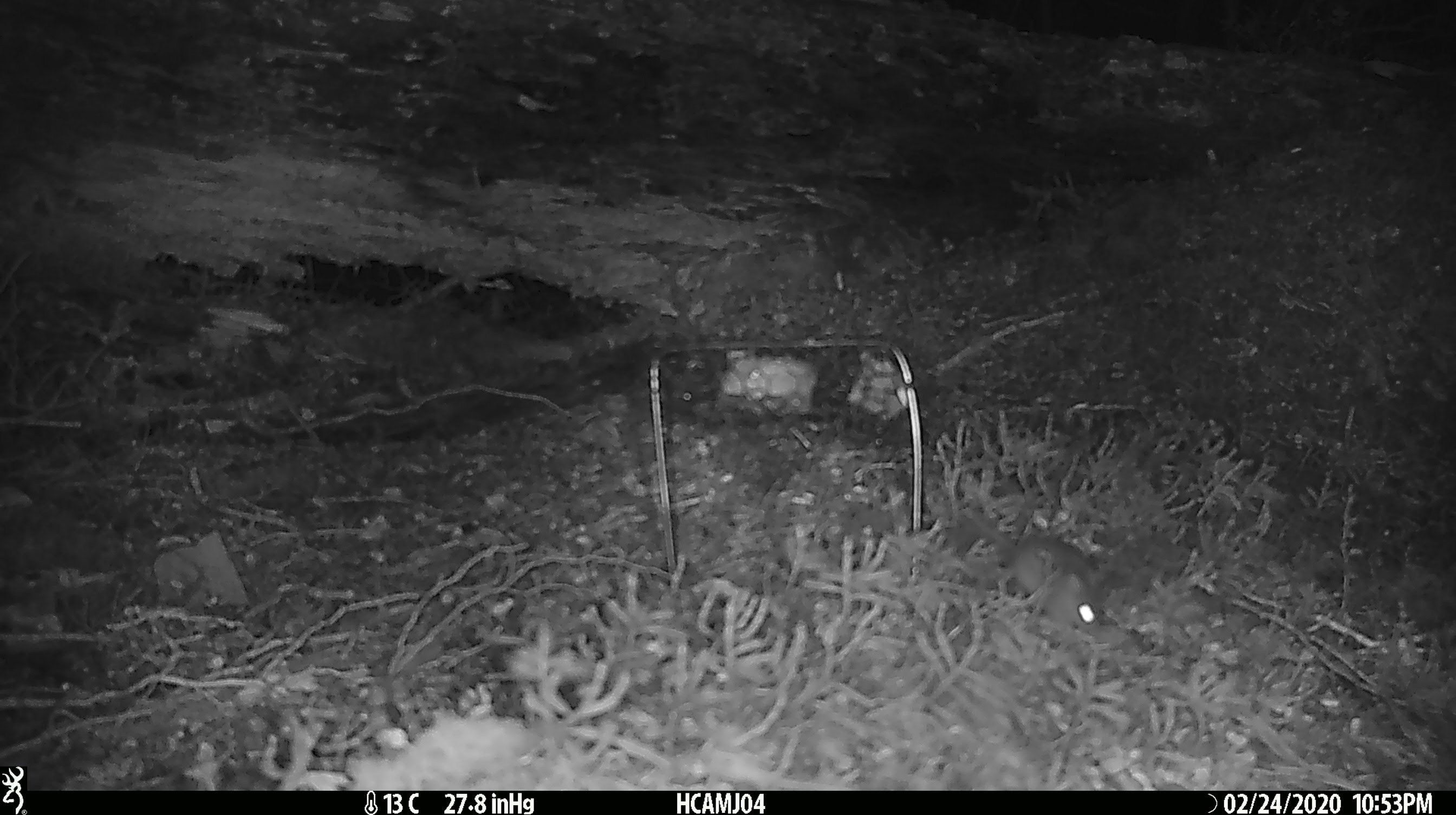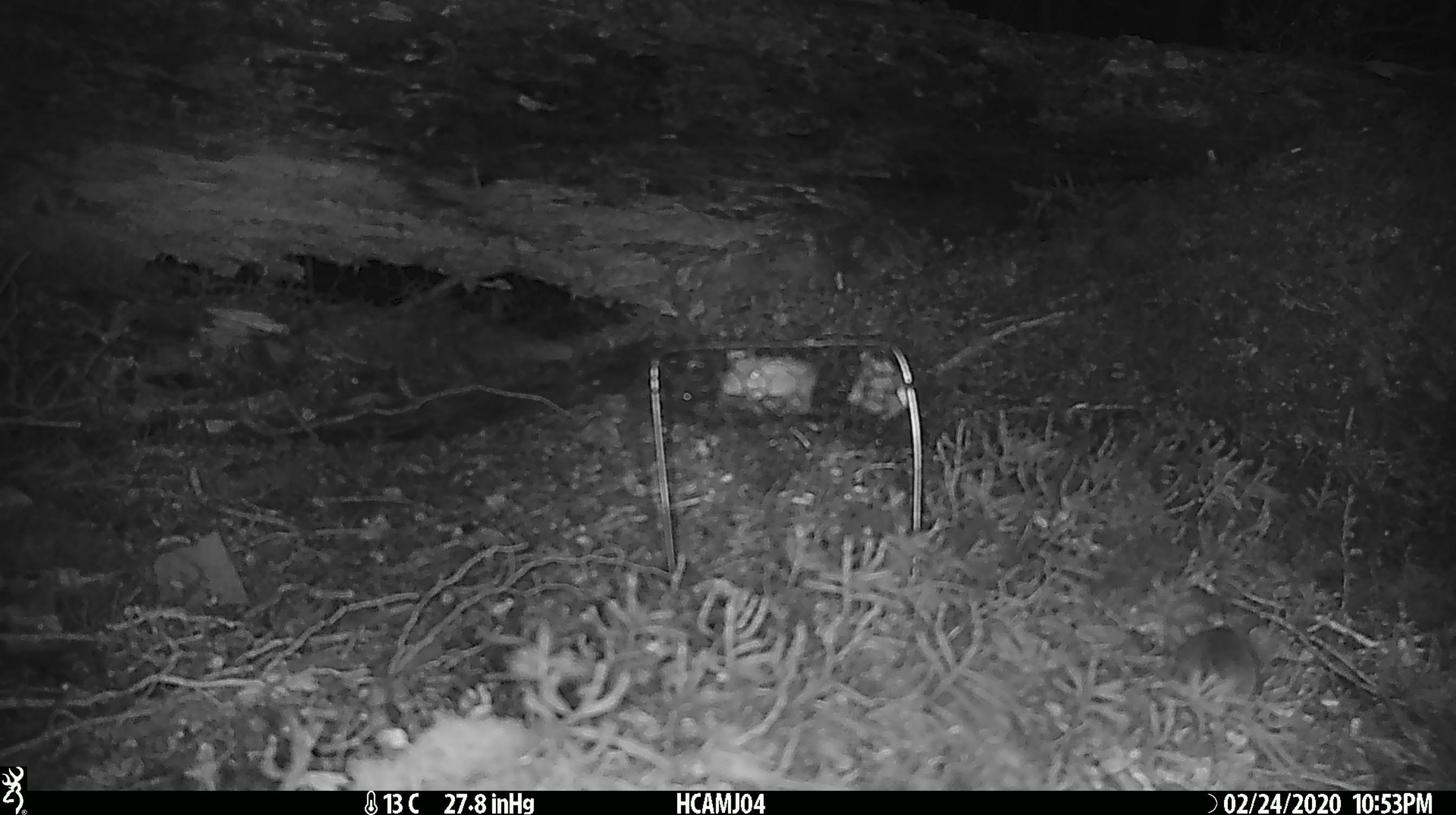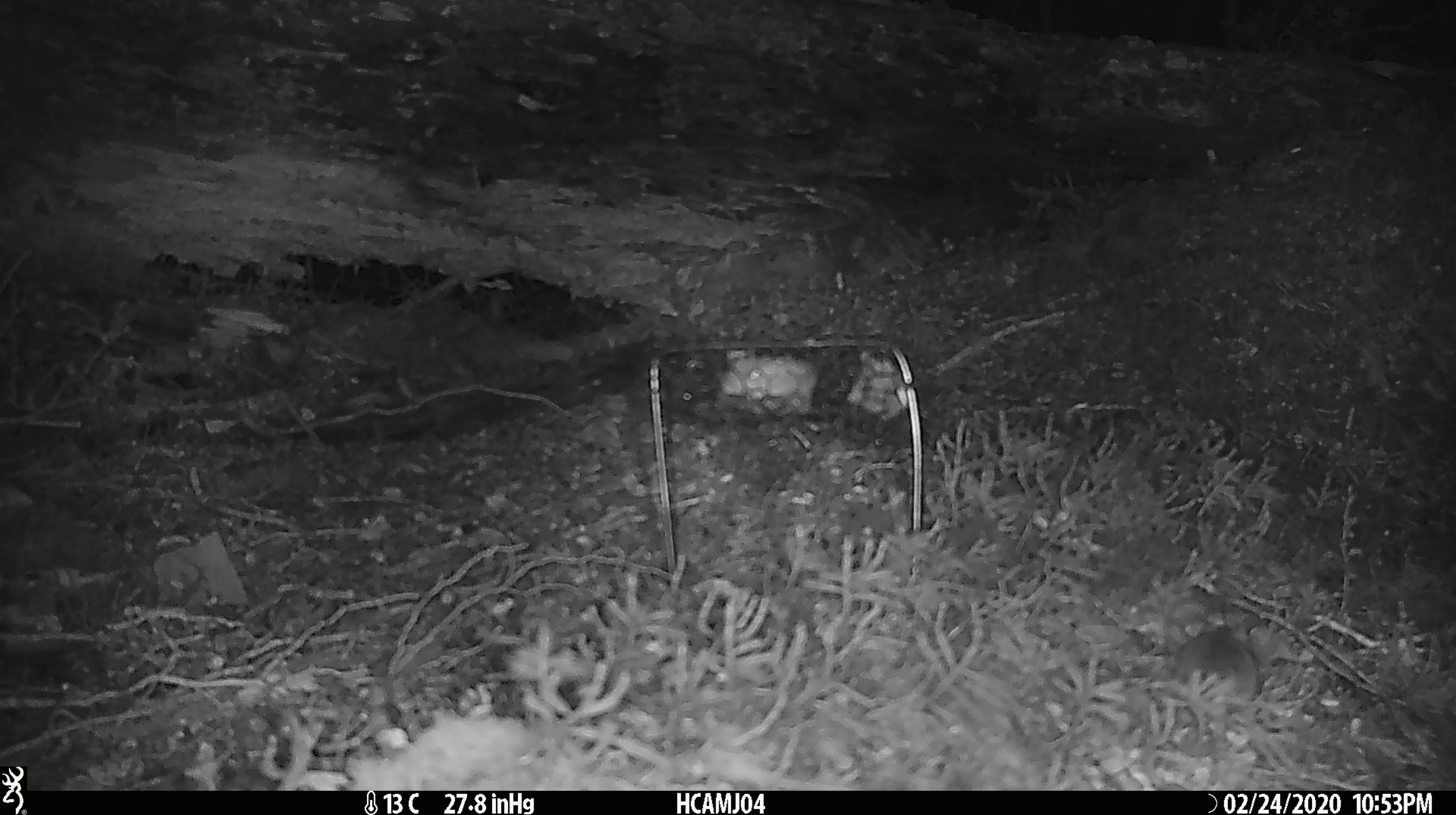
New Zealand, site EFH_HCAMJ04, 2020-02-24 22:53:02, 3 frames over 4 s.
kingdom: Animalia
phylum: Chordata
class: Mammalia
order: Rodentia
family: Muridae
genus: Mus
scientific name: Mus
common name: mouse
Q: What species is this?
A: Mouse (Mus).